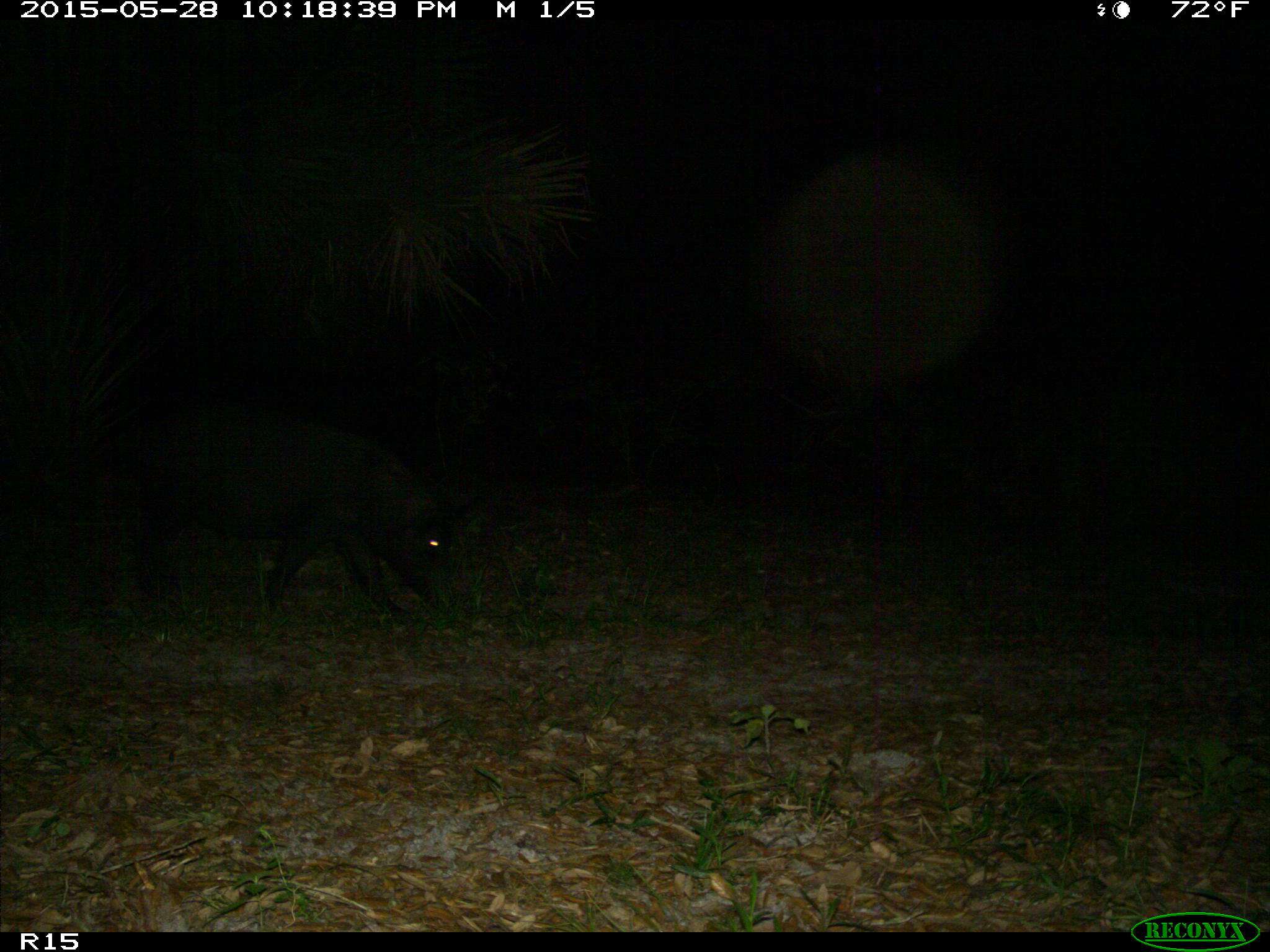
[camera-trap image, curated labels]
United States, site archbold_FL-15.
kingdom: Animalia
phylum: Chordata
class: Mammalia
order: Artiodactyla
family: Suidae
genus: Sus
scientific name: Sus scrofa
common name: wild boar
Sus scrofa (wild boar).